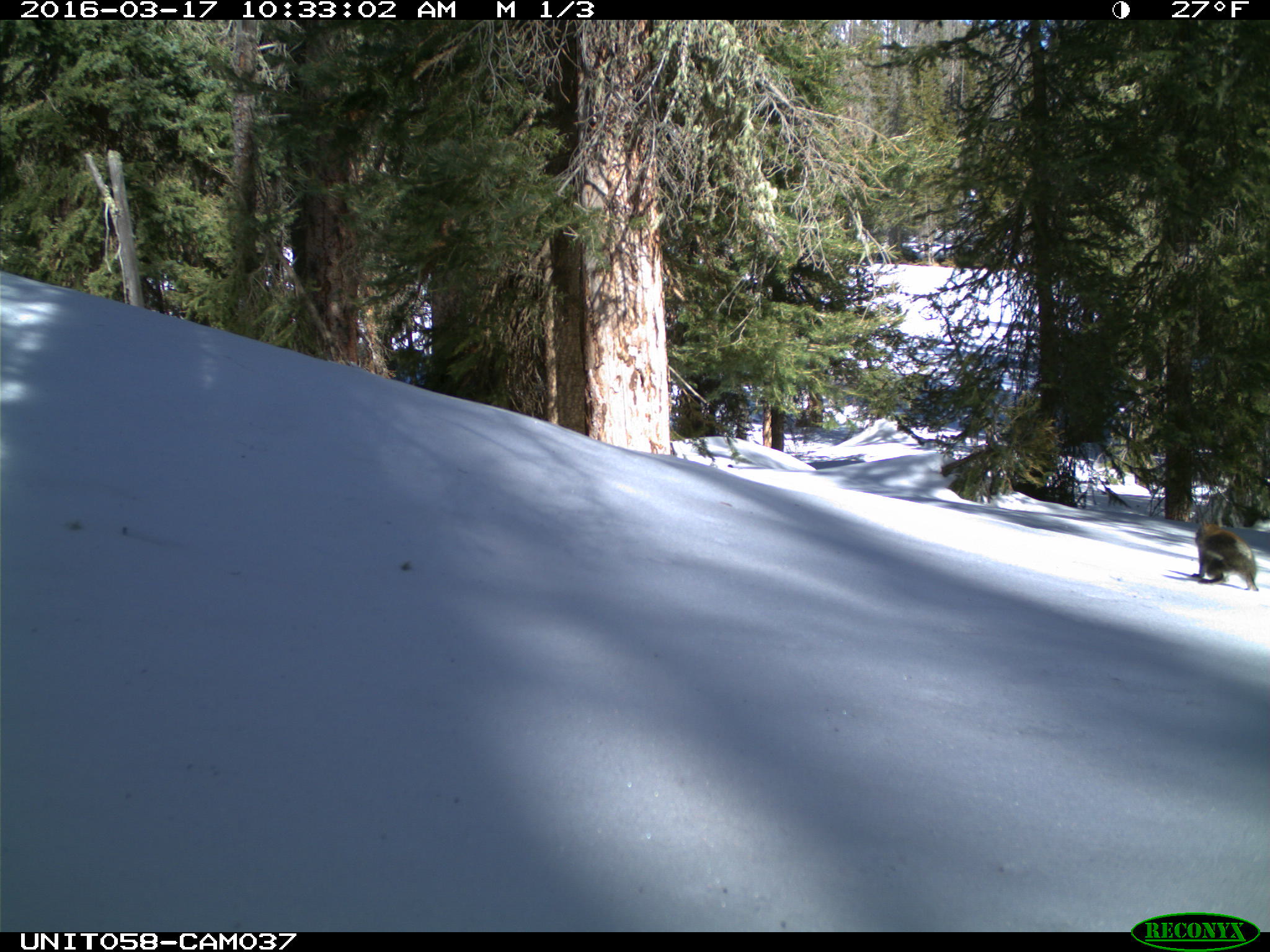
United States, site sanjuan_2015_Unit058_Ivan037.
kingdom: Animalia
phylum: Chordata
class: Mammalia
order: Rodentia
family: Sciuridae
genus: Tamiasciurus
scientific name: Tamiasciurus hudsonicus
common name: american red squirrel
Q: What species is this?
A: Tamiasciurus hudsonicus (american red squirrel).